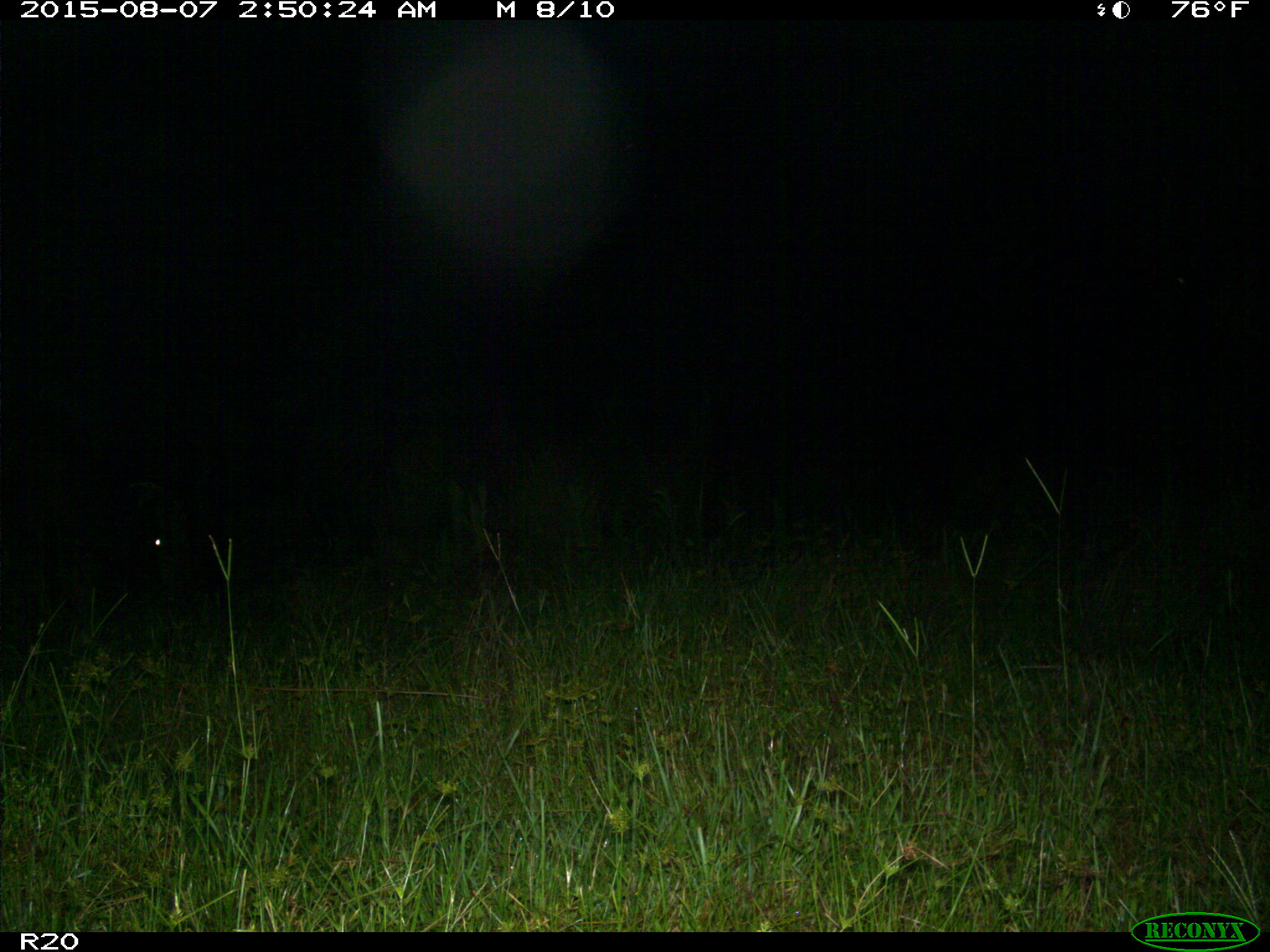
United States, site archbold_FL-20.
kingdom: Animalia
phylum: Chordata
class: Mammalia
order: Artiodactyla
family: Bovidae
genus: Bos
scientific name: Bos taurus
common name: domestic cow